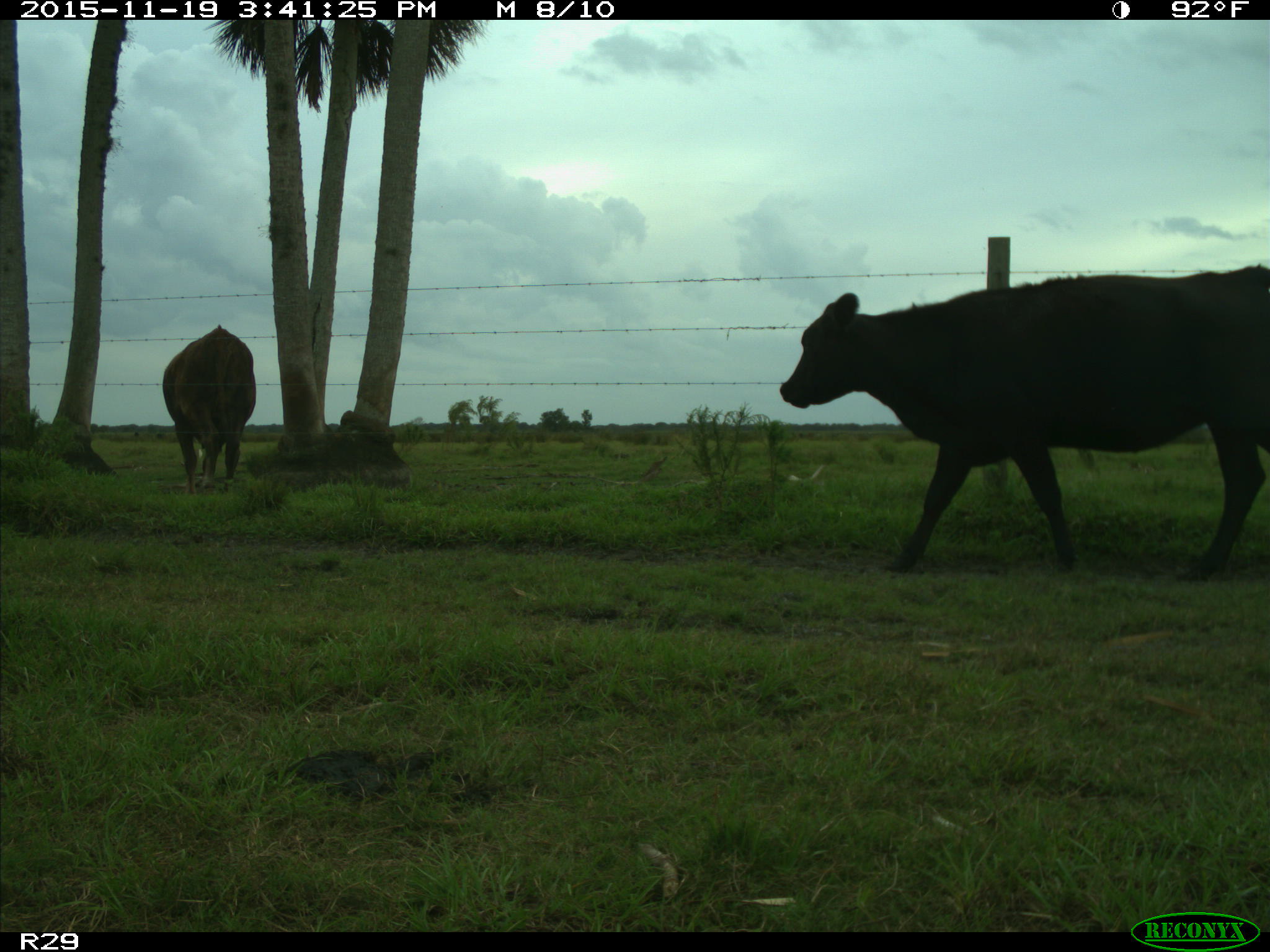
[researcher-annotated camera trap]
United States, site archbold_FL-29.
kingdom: Animalia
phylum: Chordata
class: Mammalia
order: Artiodactyla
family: Bovidae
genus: Bos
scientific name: Bos taurus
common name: domestic cow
Bos taurus (domestic cow).